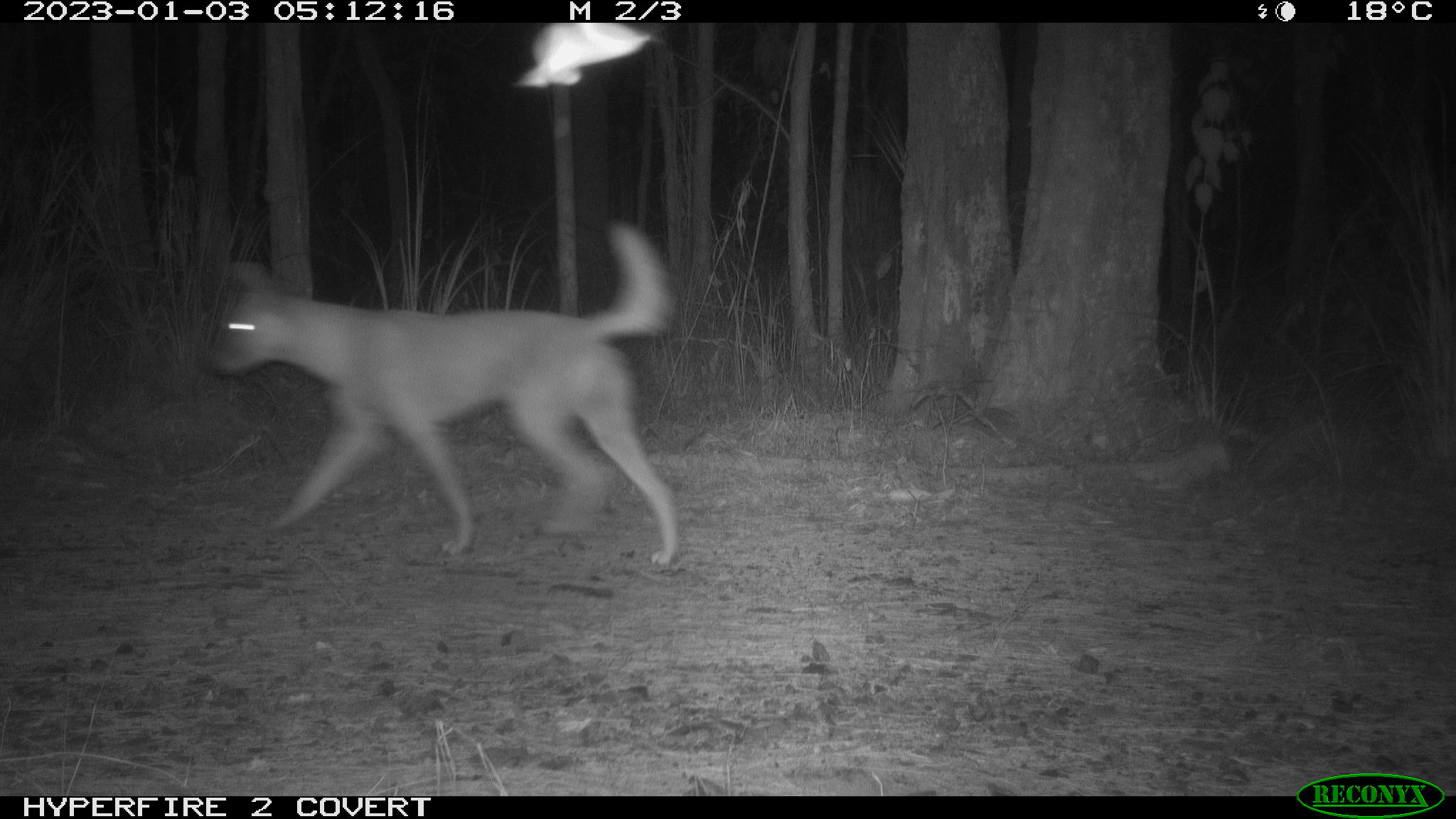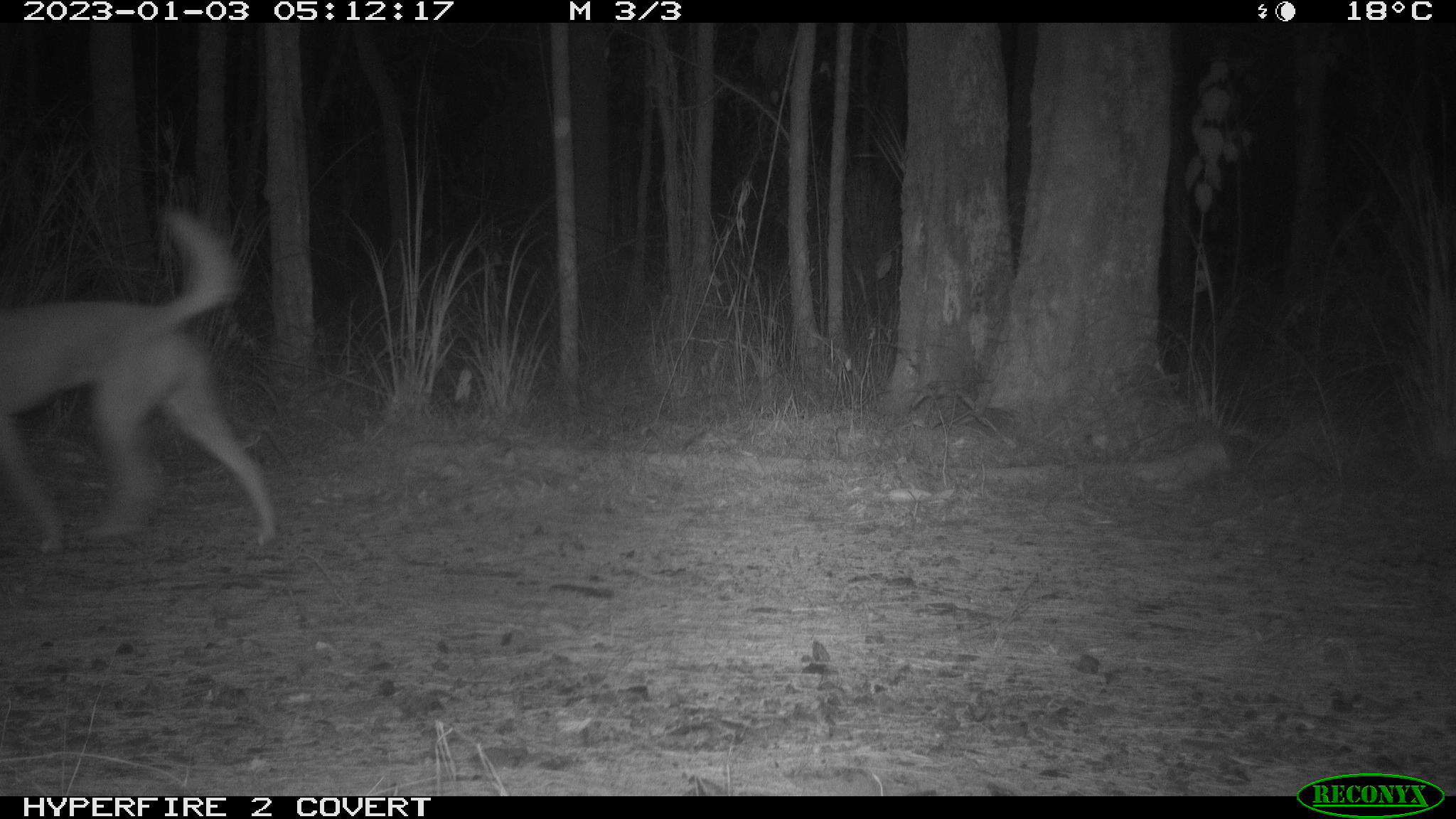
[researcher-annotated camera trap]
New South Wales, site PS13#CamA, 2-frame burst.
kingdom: Animalia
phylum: Chordata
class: Mammalia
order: Carnivora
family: Canidae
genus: Canis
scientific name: Canis familiaris dingo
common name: dingo